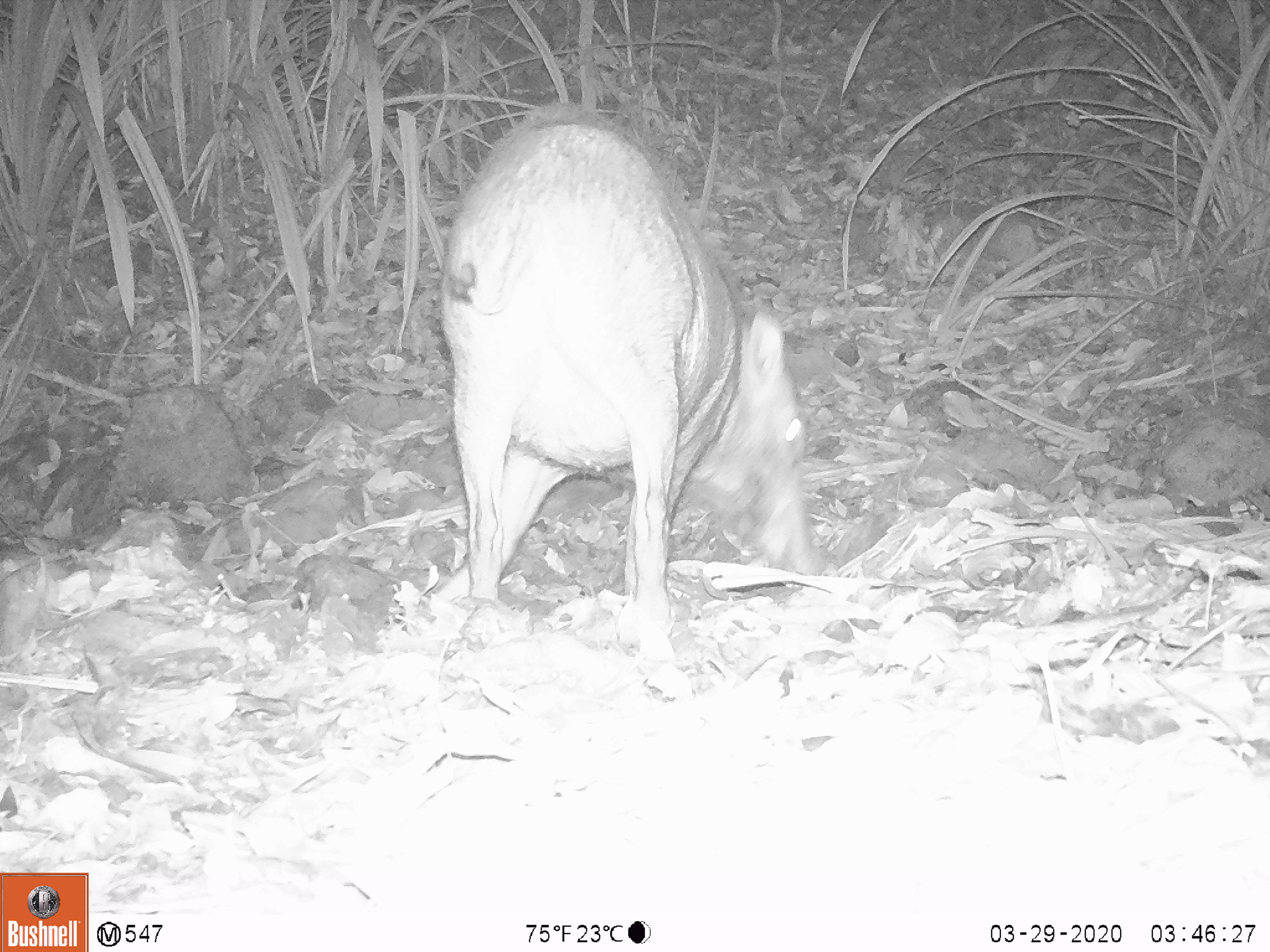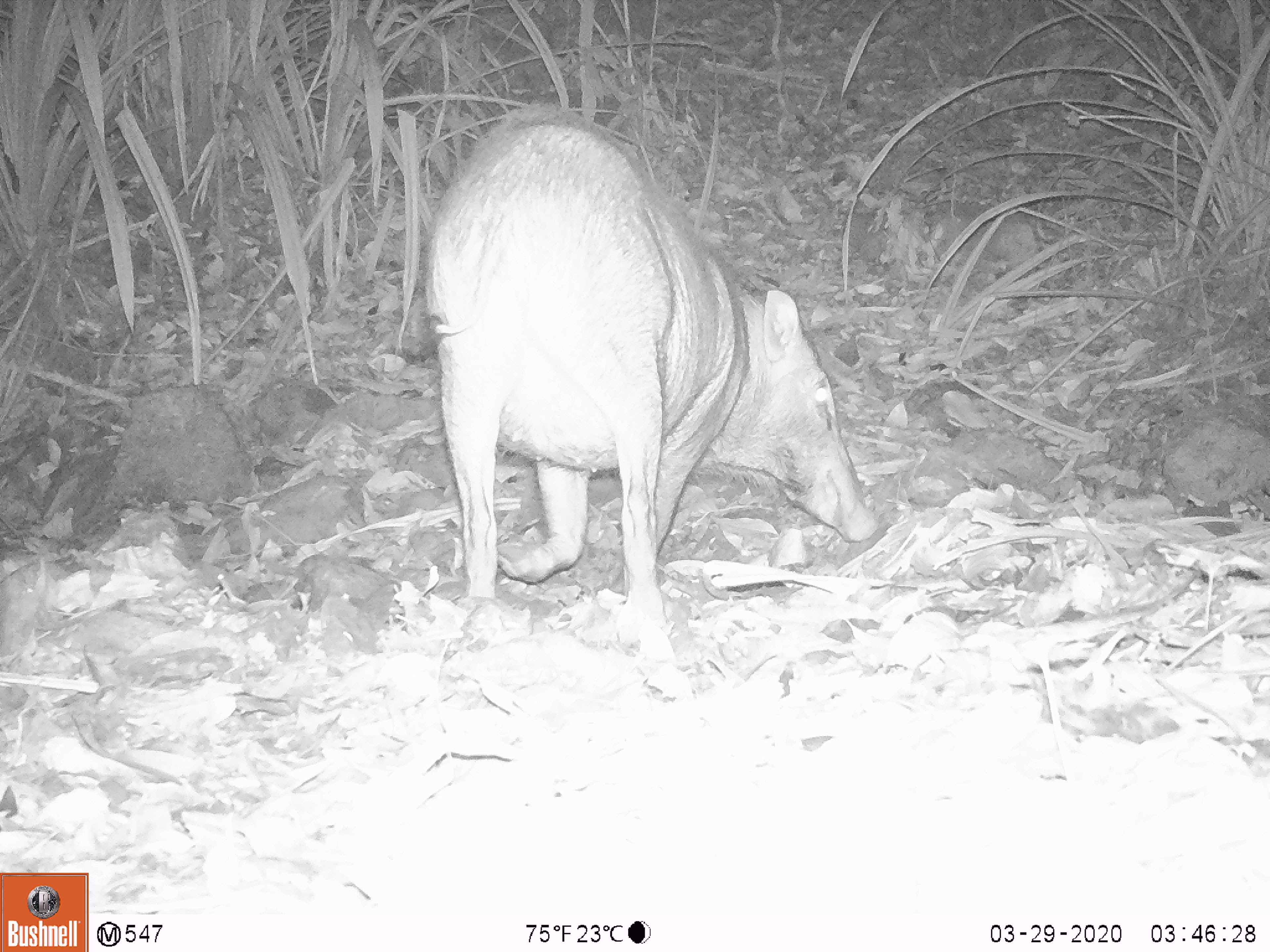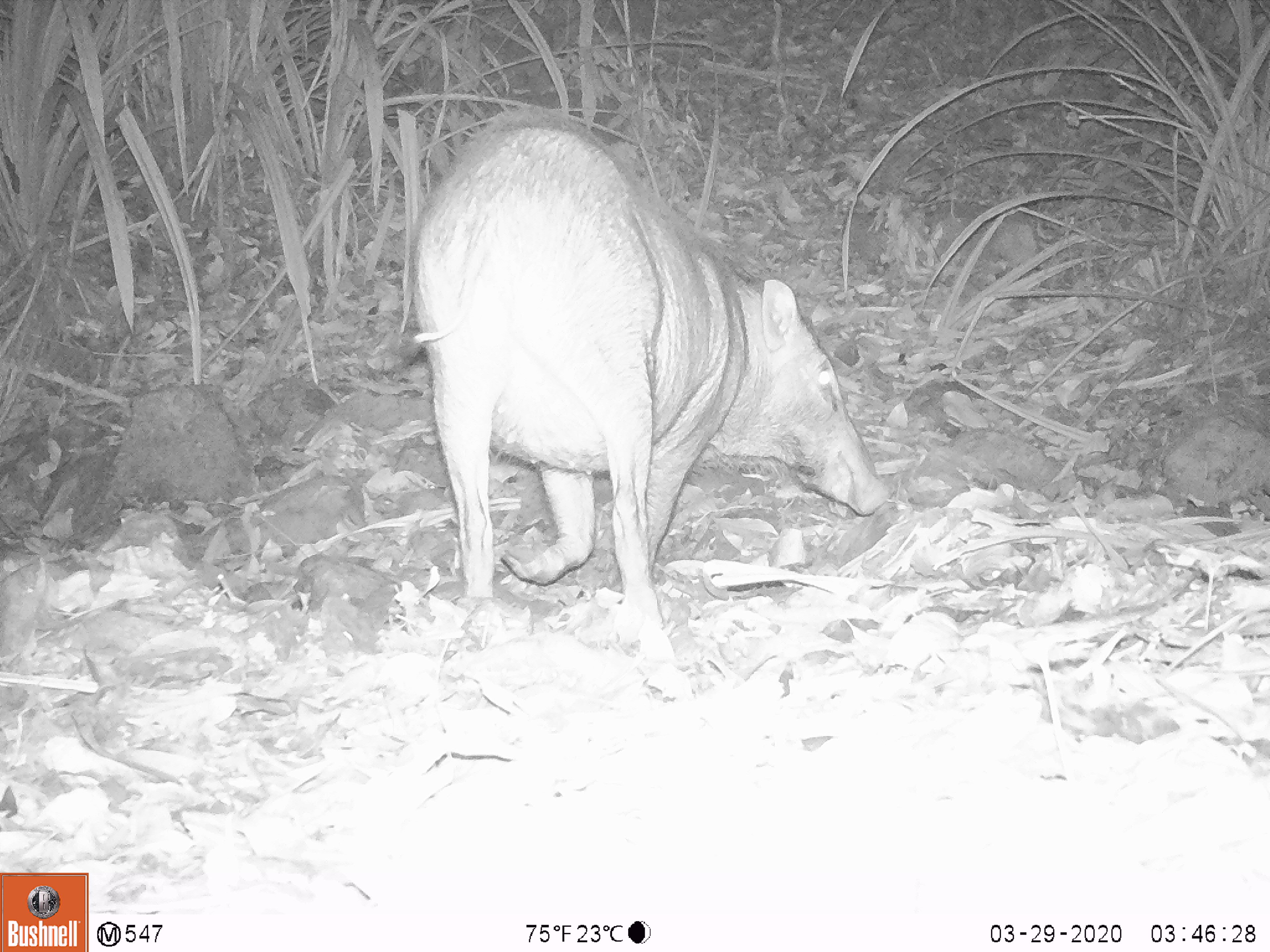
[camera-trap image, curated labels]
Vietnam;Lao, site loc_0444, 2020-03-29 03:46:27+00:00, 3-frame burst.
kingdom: Animalia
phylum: Chordata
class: Mammalia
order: Artiodactyla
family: Suidae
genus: Sus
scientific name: Sus scrofa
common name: eurasian wild pig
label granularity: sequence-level